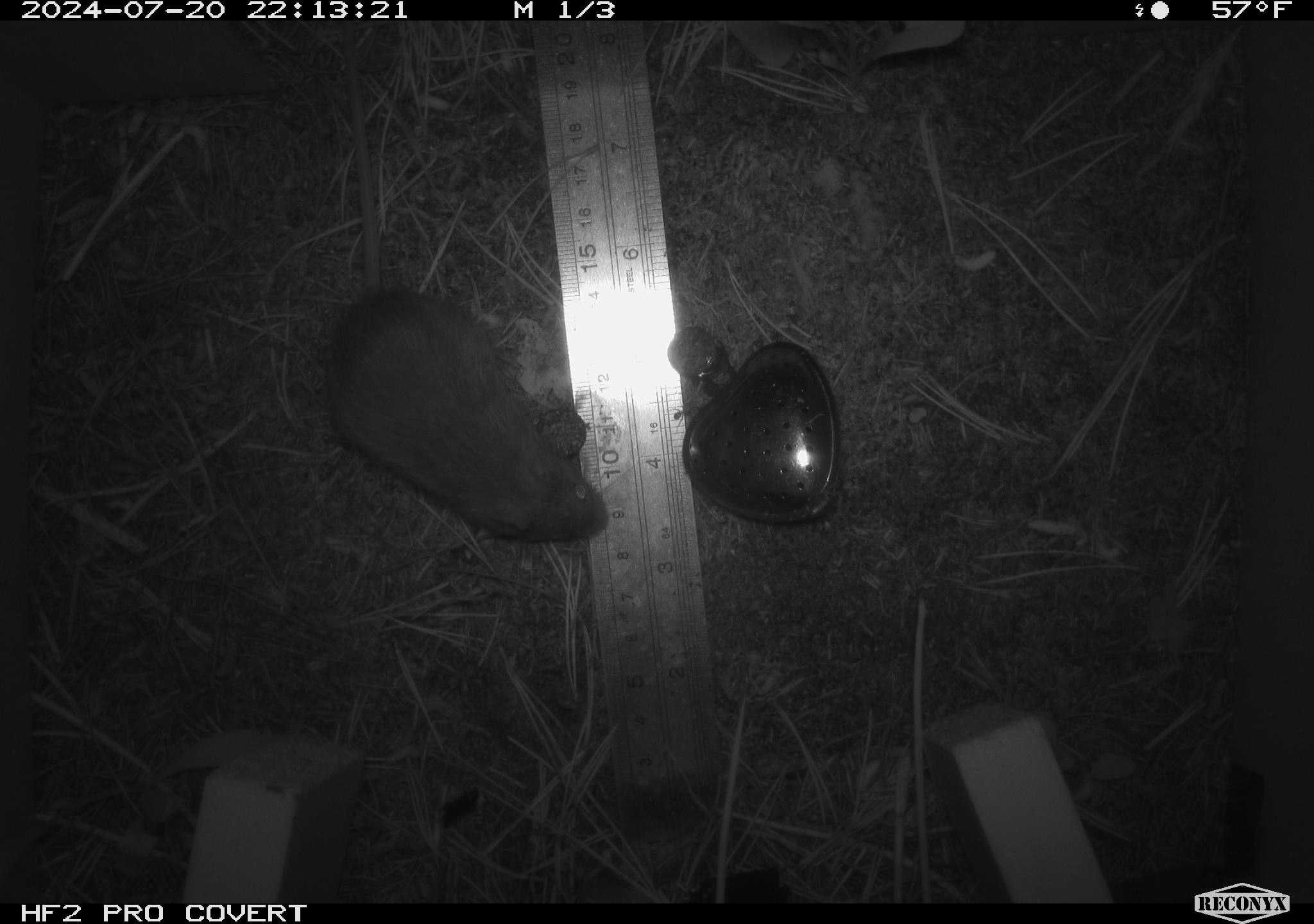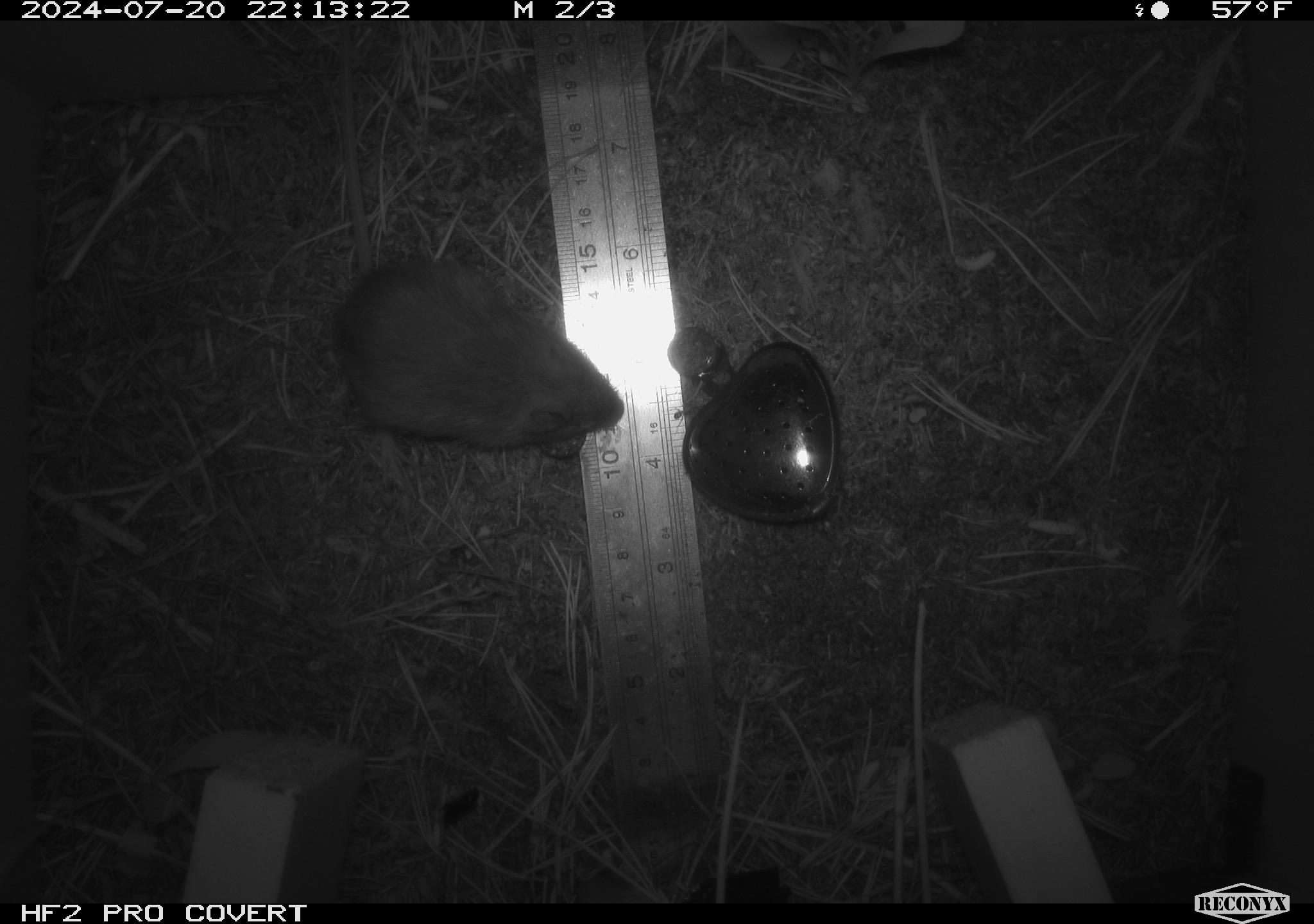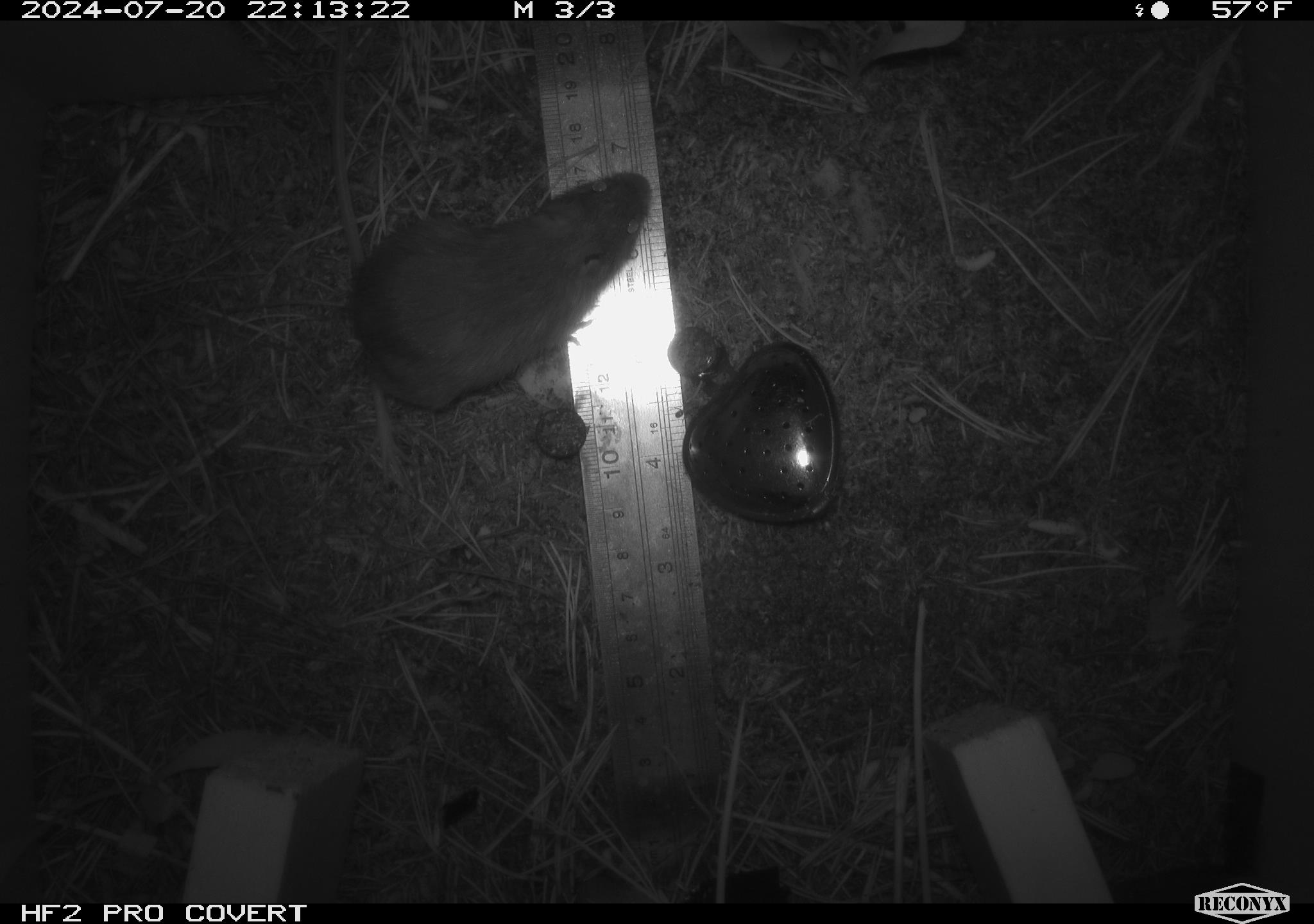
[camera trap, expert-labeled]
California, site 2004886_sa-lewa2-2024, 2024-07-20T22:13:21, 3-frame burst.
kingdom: Animalia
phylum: Chordata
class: Mammalia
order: Rodentia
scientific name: Rodentia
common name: rodent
Rodent (Rodentia).